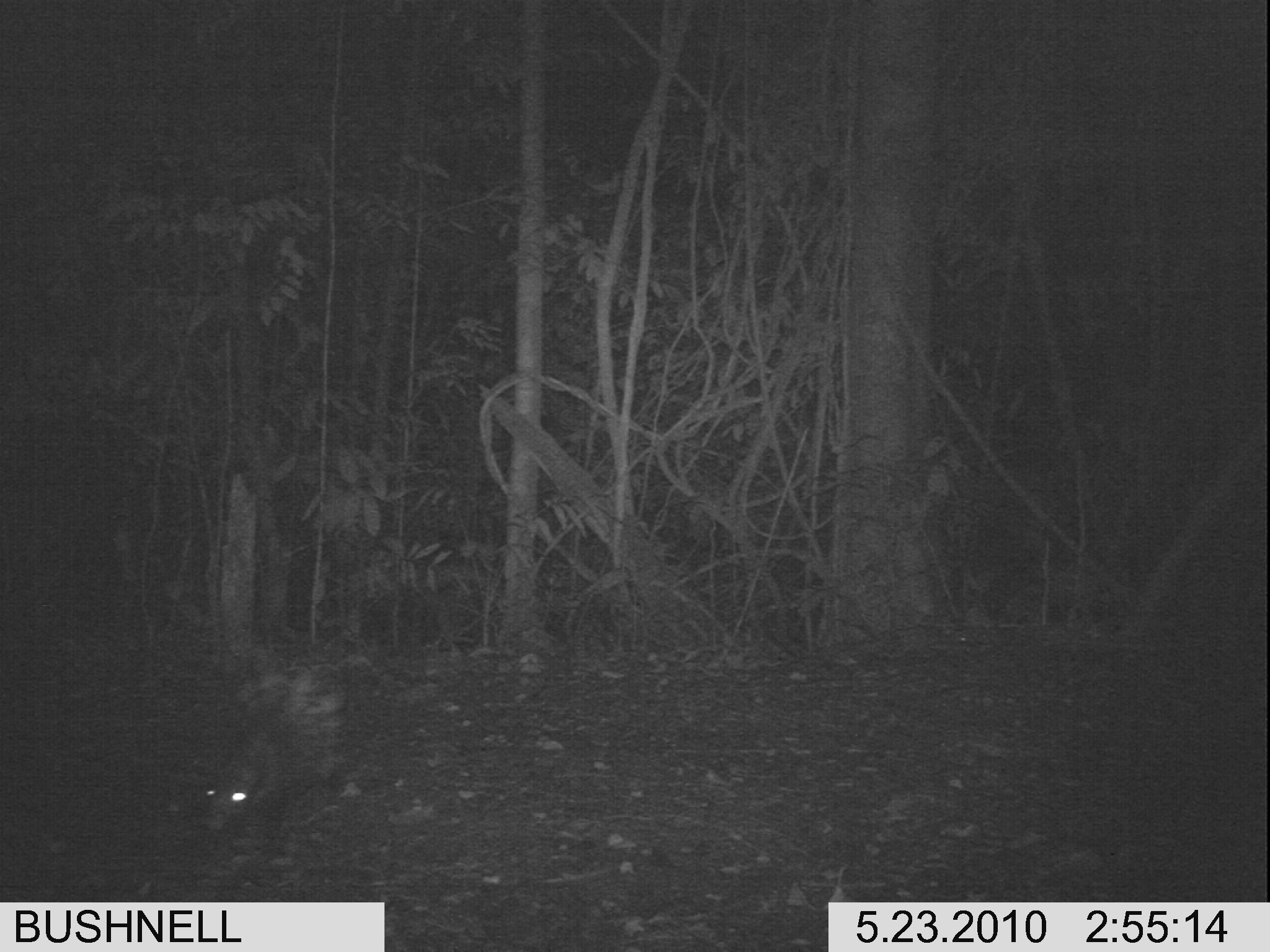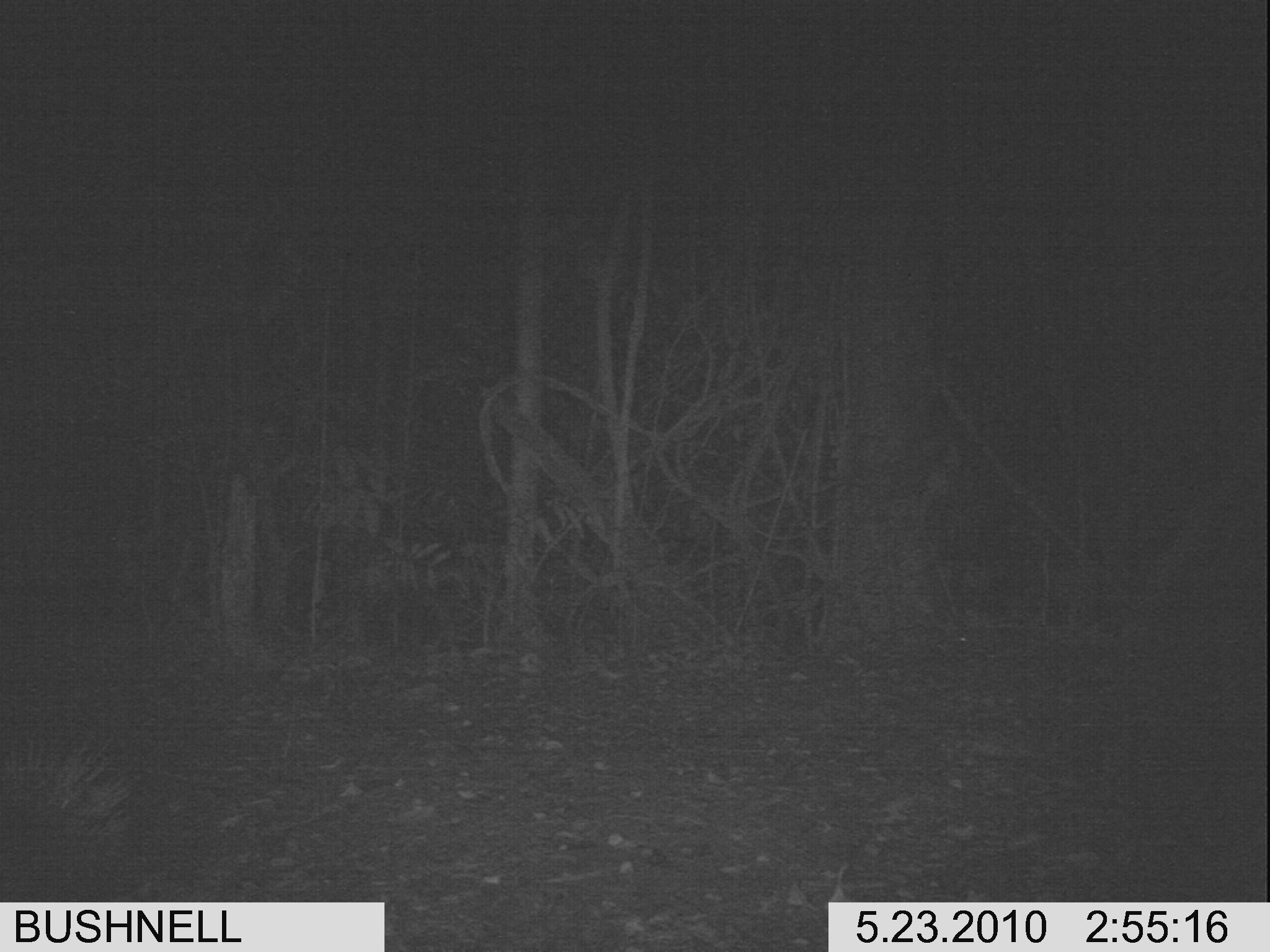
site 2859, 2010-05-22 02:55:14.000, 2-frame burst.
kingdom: Animalia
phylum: Chordata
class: Mammalia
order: Rodentia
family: Hystricidae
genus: Hystrix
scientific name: Hystrix brachyura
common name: east asian porcupine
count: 1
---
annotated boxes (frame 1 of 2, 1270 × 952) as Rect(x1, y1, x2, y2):
hystrix brachyura: Rect(195, 659, 342, 835)